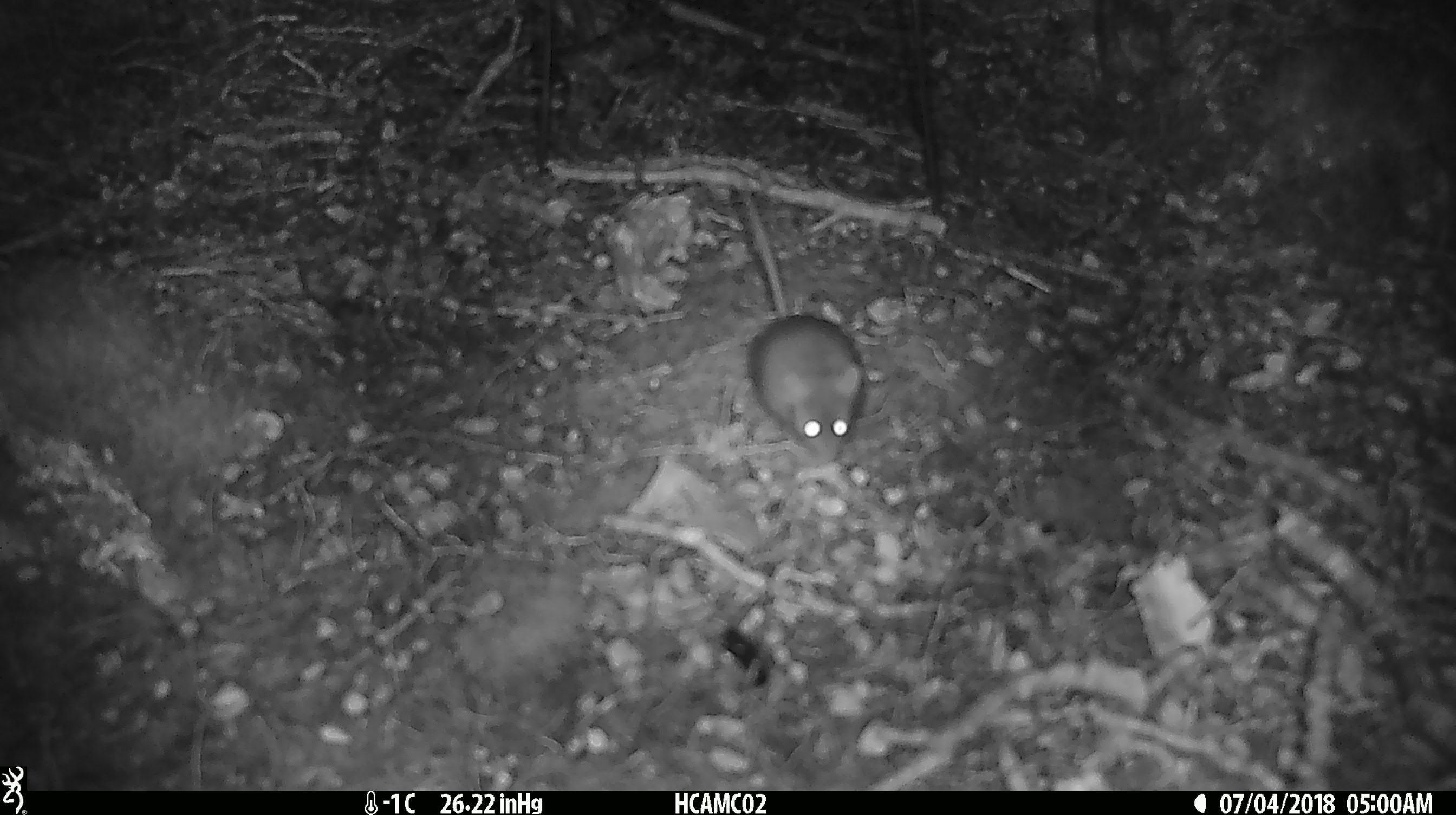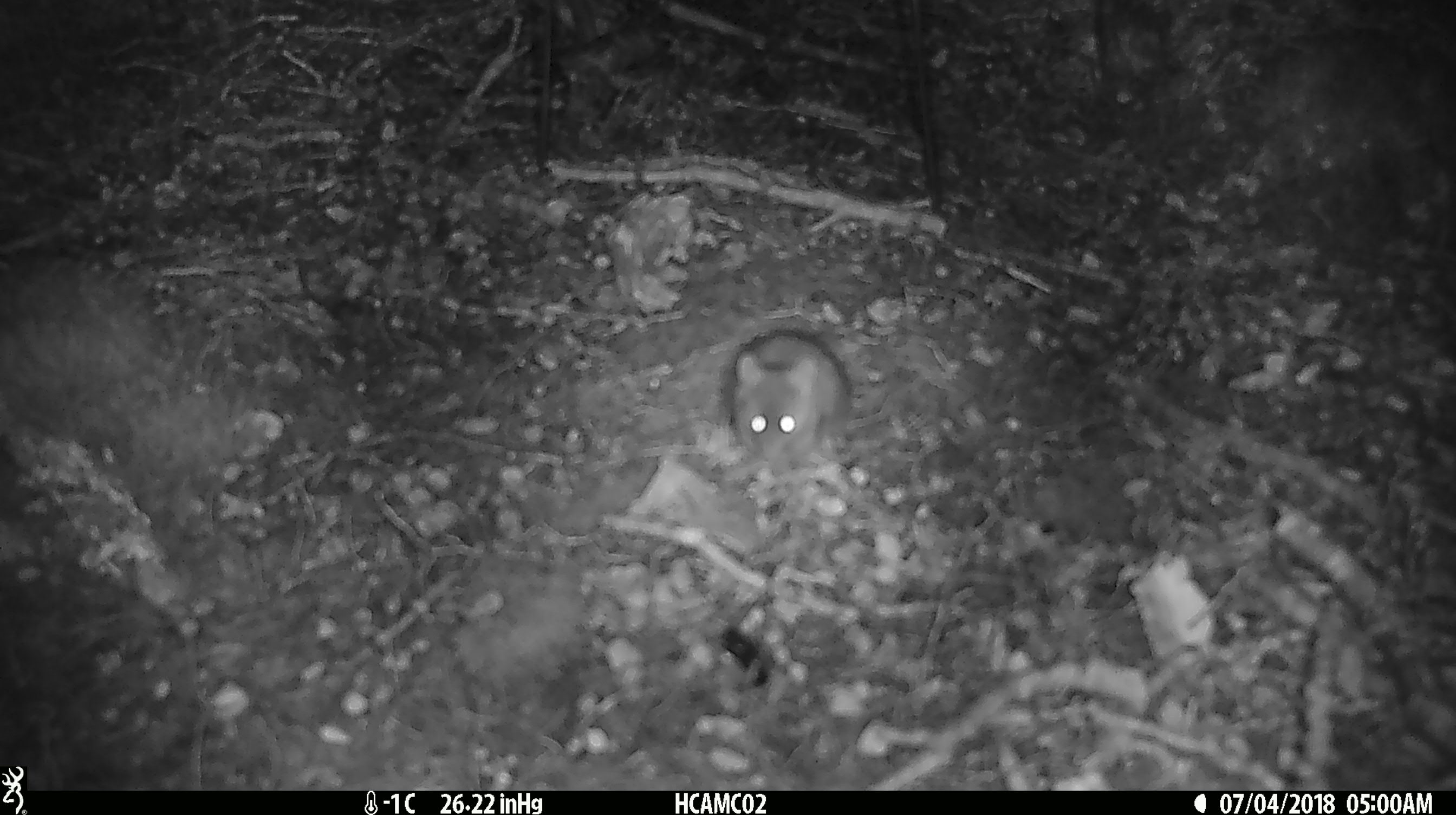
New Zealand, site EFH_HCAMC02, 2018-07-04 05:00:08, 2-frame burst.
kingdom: Animalia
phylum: Chordata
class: Mammalia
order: Rodentia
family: Muridae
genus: Mus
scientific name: Mus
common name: mouse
Mouse (Mus).